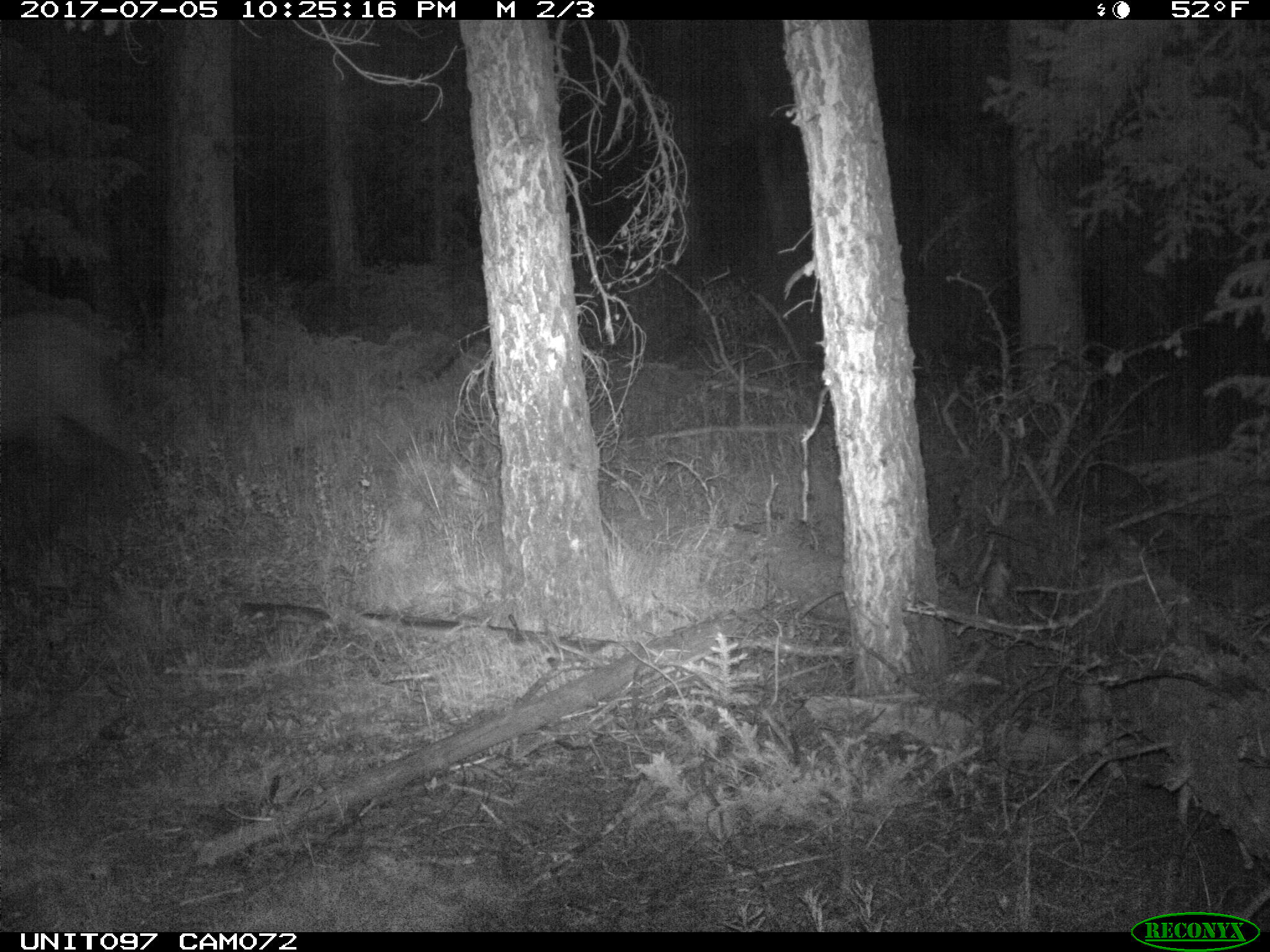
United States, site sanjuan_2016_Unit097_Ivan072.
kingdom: Animalia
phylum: Chordata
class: Mammalia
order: Artiodactyla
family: Cervidae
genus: Cervus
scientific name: Cervus elaphus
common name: red deer